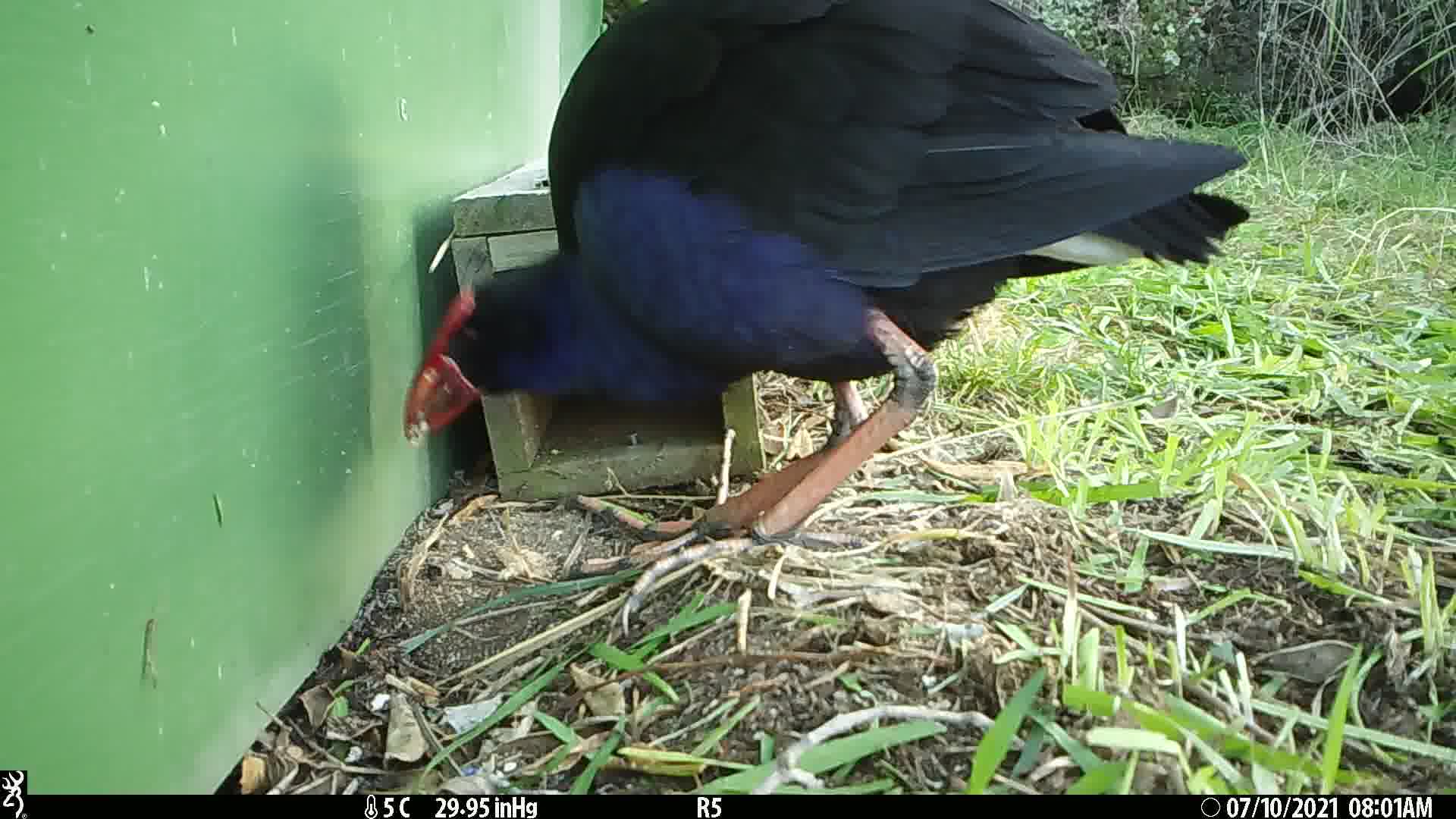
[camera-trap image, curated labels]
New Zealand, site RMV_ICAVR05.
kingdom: Animalia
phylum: Chordata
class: Aves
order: Gruiformes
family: Rallidae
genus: Porphyrio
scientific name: Porphyrio melanotus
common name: australasian swamphen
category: pukeko